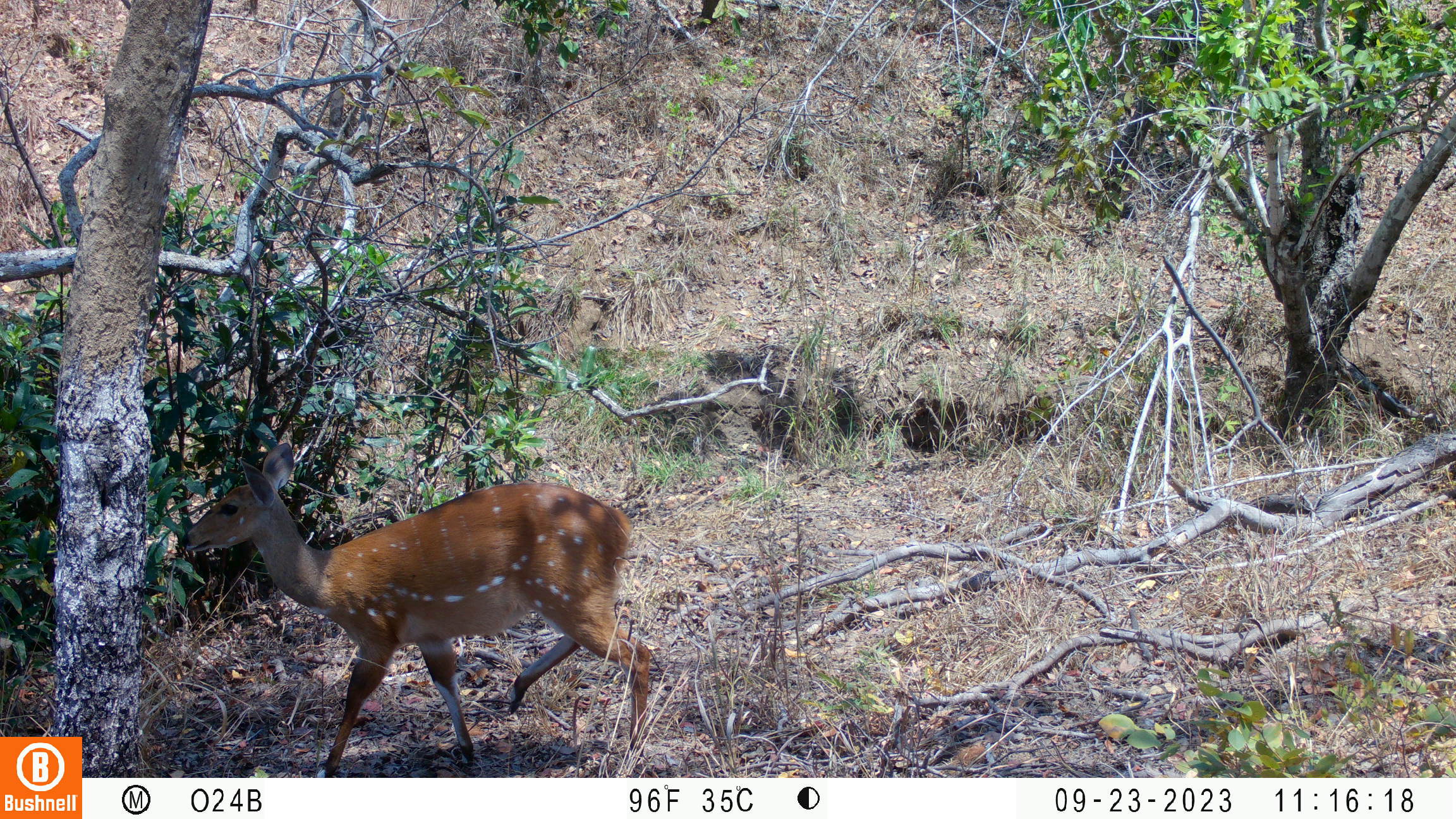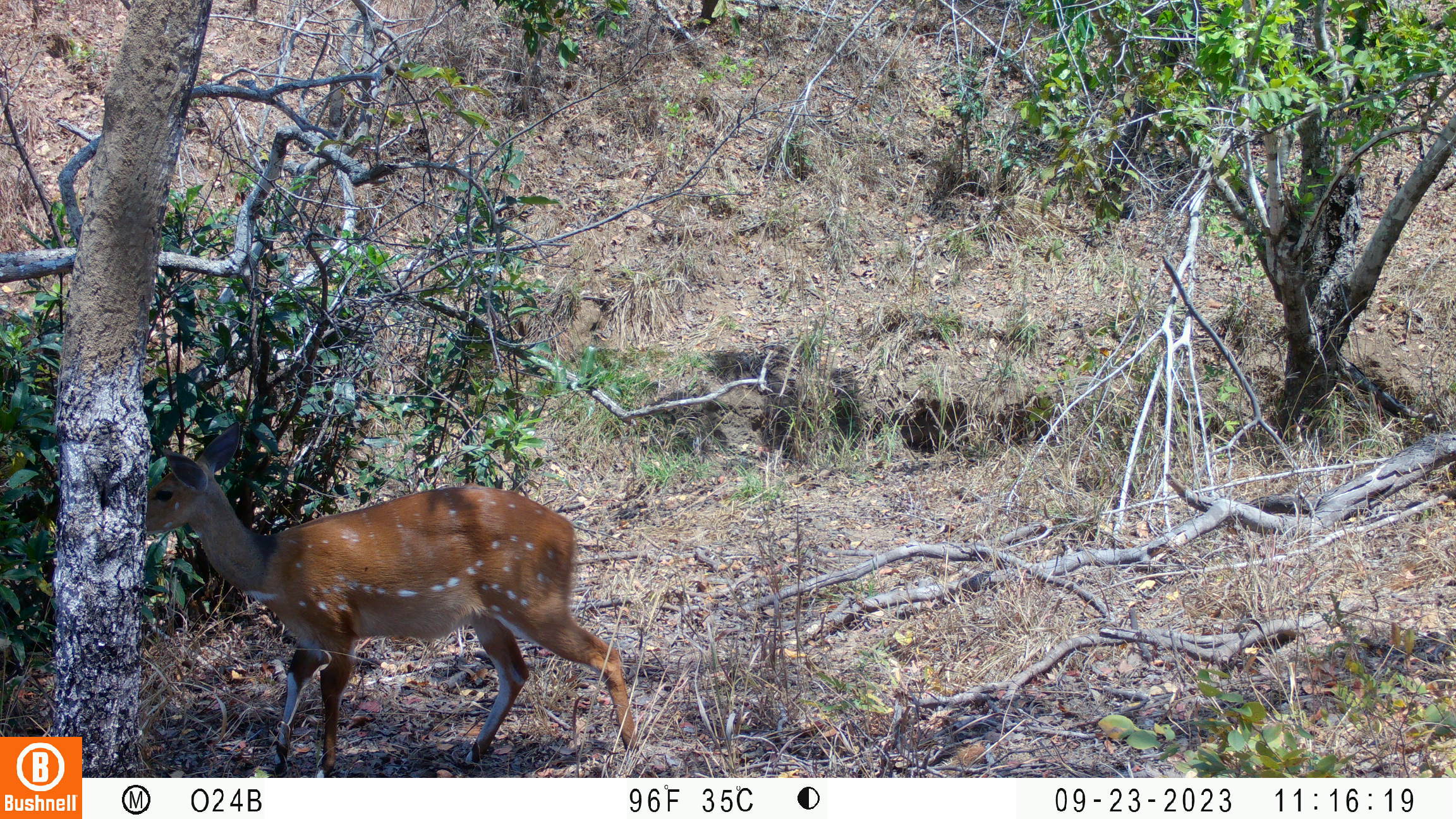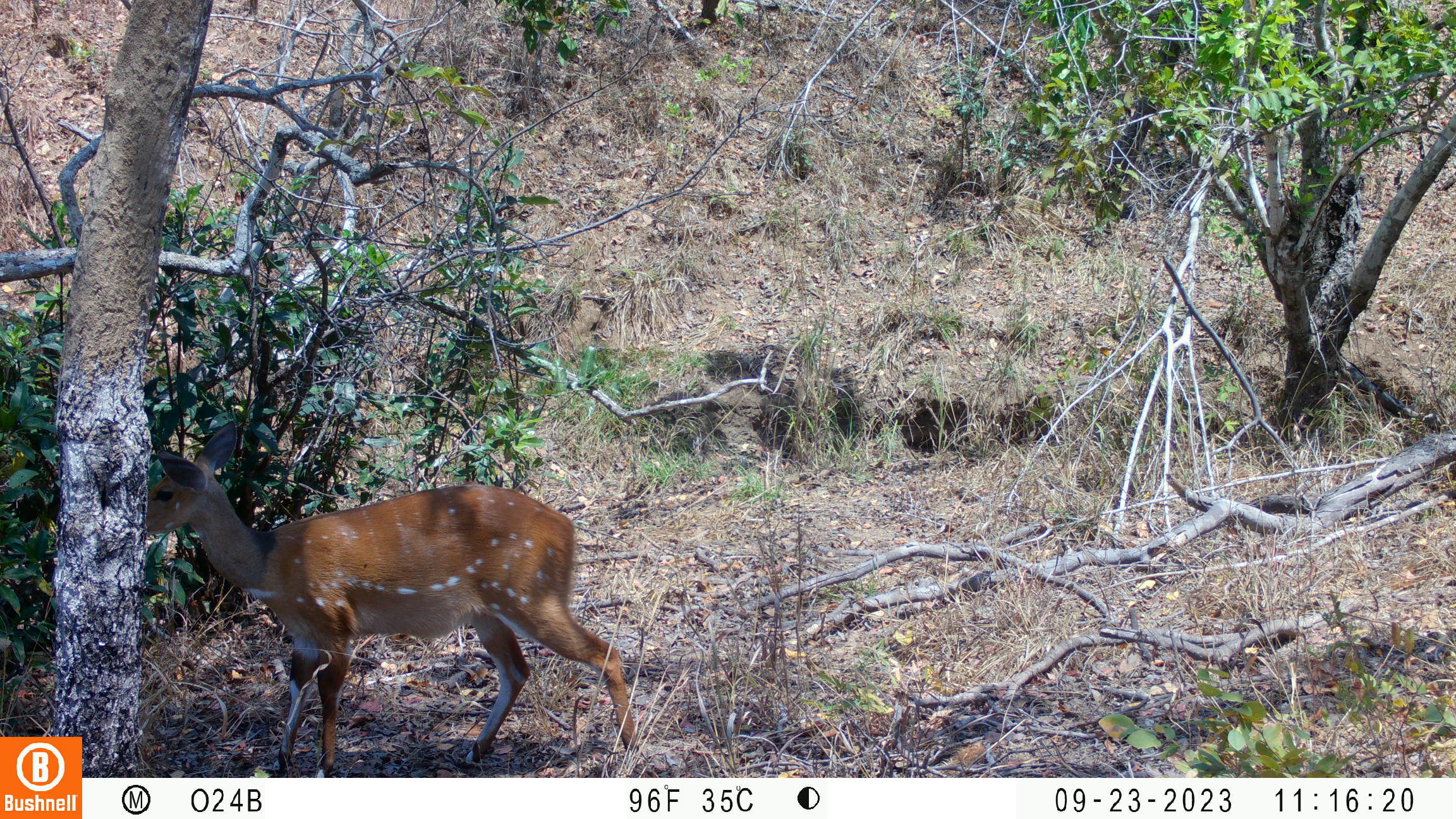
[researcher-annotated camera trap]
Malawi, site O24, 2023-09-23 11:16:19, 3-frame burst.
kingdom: Animalia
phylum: Chordata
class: Mammalia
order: Artiodactyla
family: Bovidae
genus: Tragelaphus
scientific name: Tragelaphus sylvaticus sylvaticus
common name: cape bushbuck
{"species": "cape bushbuck (Tragelaphus sylvaticus sylvaticus)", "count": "1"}